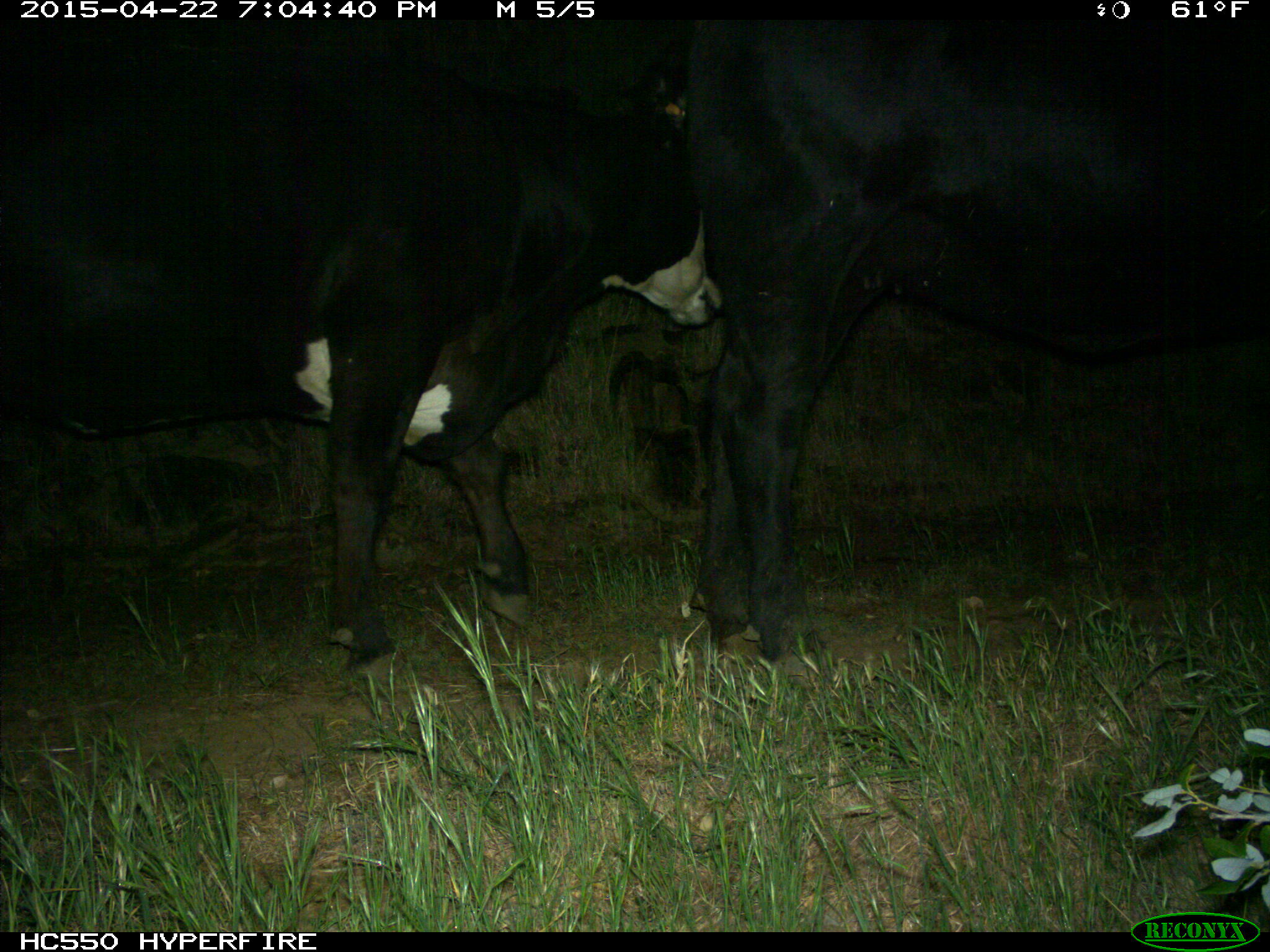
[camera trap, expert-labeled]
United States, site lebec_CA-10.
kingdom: Animalia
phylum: Chordata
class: Mammalia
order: Artiodactyla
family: Bovidae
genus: Bos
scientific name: Bos taurus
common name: domestic cow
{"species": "Bos taurus (domestic cow)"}